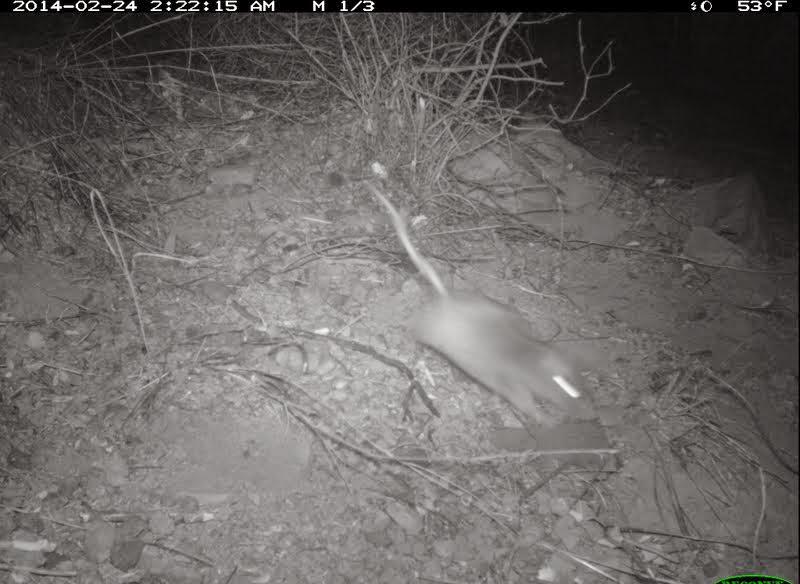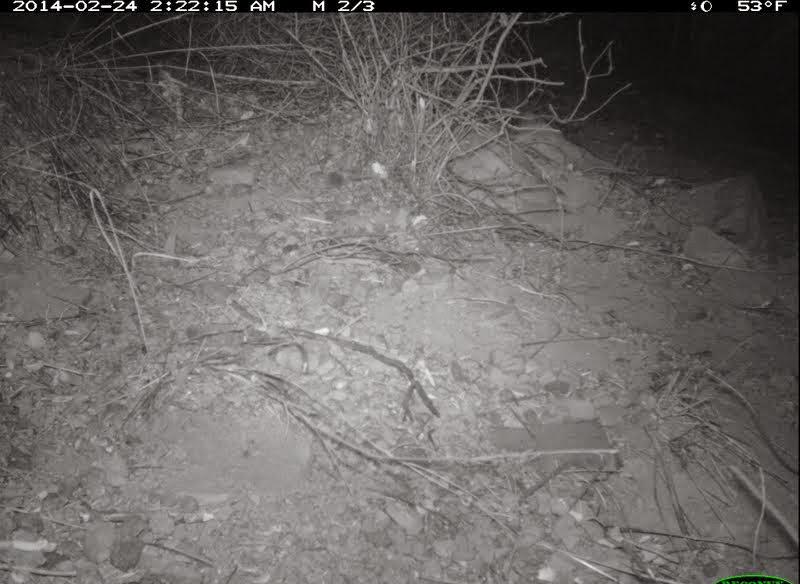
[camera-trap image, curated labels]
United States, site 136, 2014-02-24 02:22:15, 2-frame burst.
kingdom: Animalia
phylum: Chordata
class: Mammalia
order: Rodentia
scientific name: Rodentia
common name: rodent